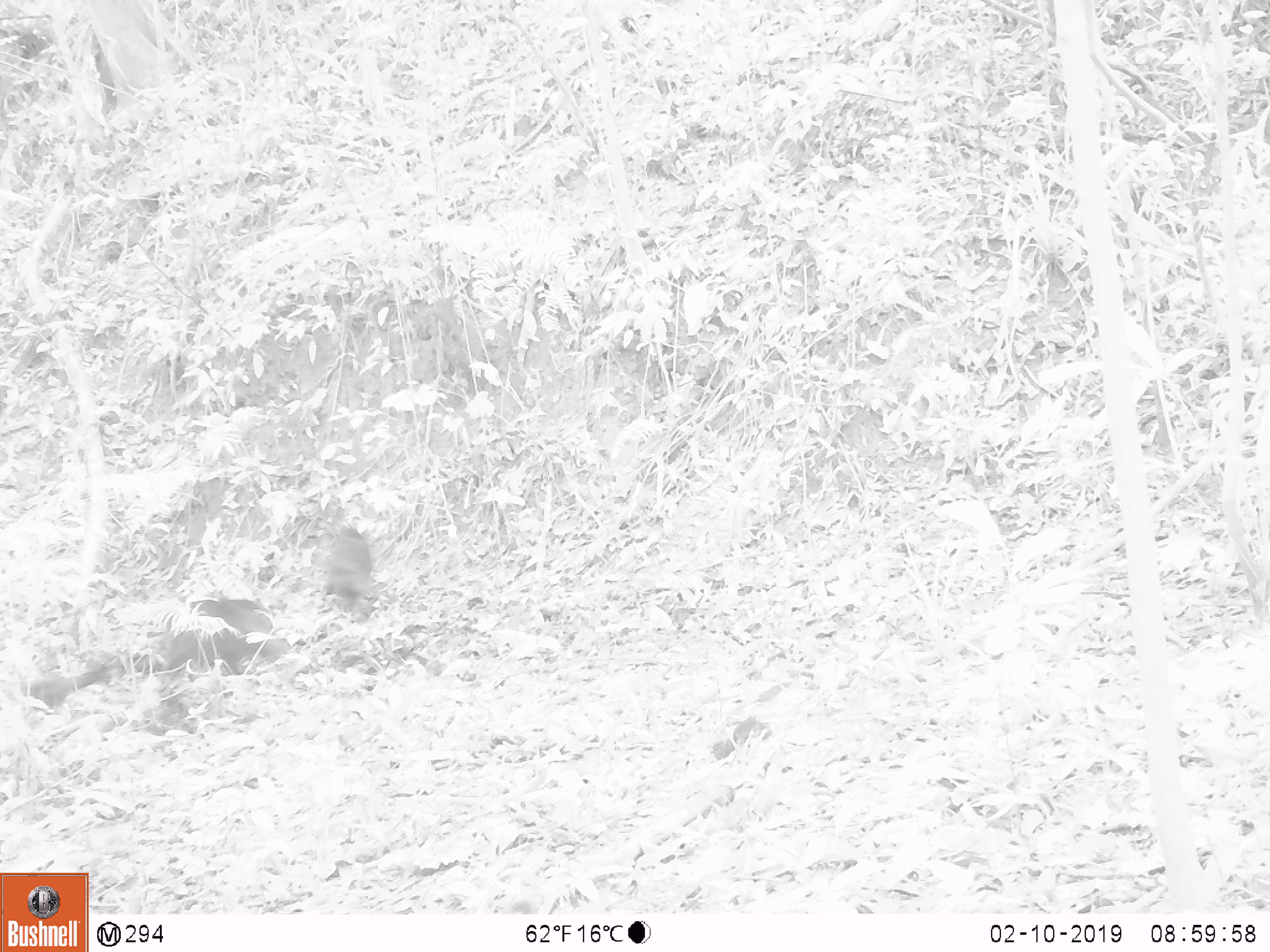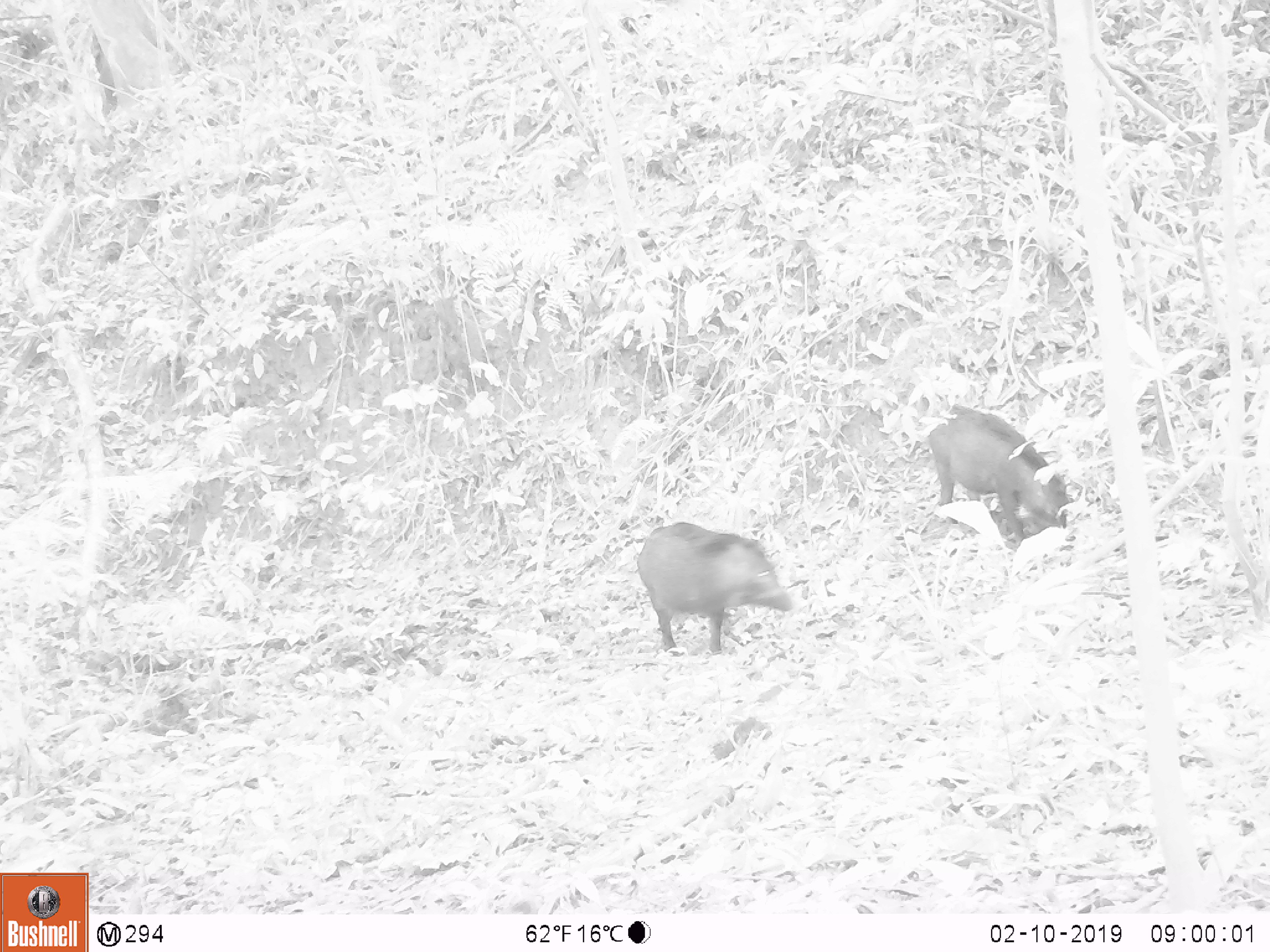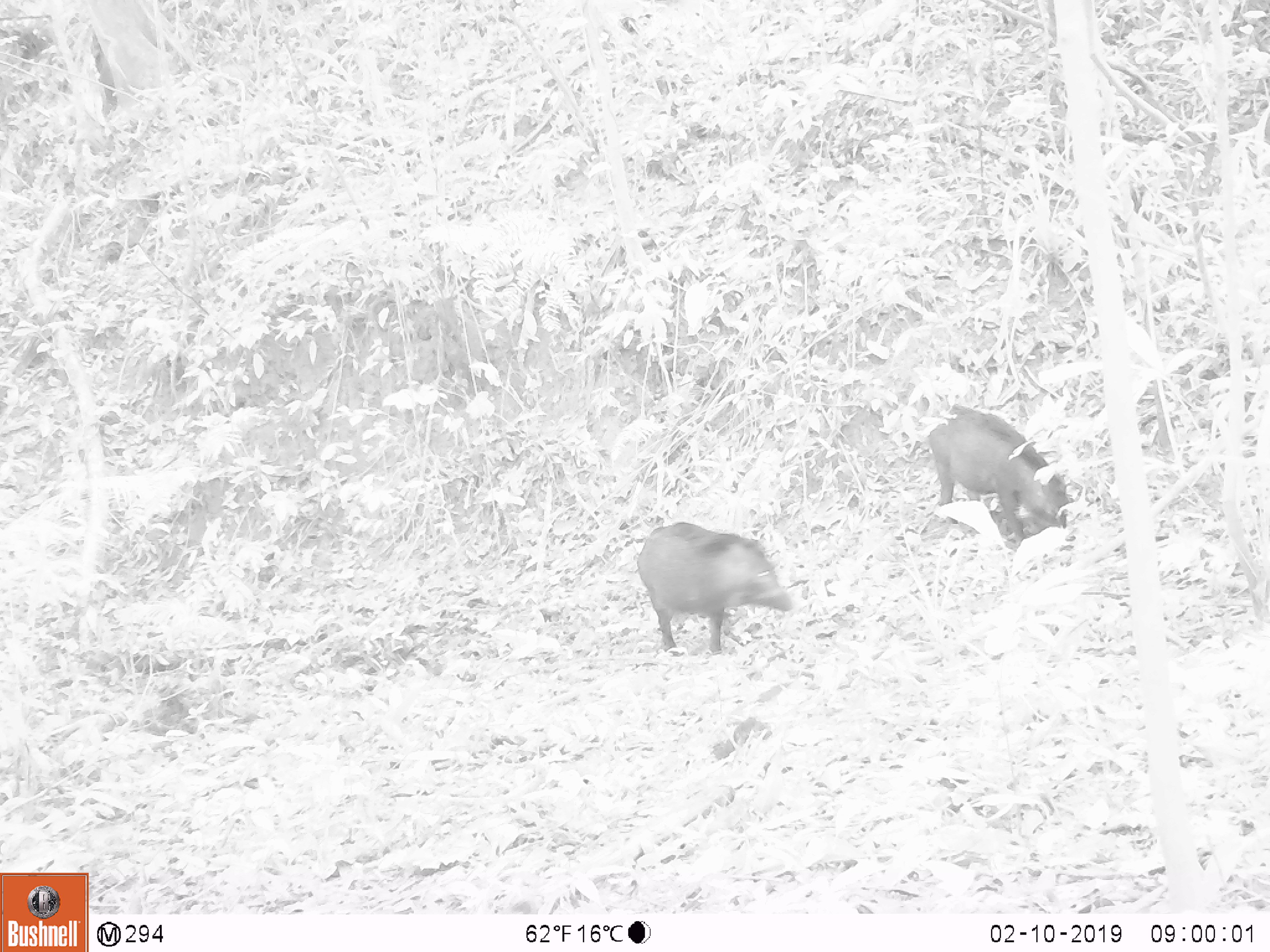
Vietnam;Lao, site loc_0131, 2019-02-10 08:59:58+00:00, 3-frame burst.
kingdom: Animalia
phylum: Chordata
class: Mammalia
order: Artiodactyla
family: Suidae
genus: Sus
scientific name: Sus scrofa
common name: eurasian wild pig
Eurasian wild pig (Sus scrofa). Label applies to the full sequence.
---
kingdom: Animalia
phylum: Chordata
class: Aves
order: Galliformes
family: Phasianidae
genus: Gallus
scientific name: Gallus gallus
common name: red junglefowl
Red junglefowl (Gallus gallus). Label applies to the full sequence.